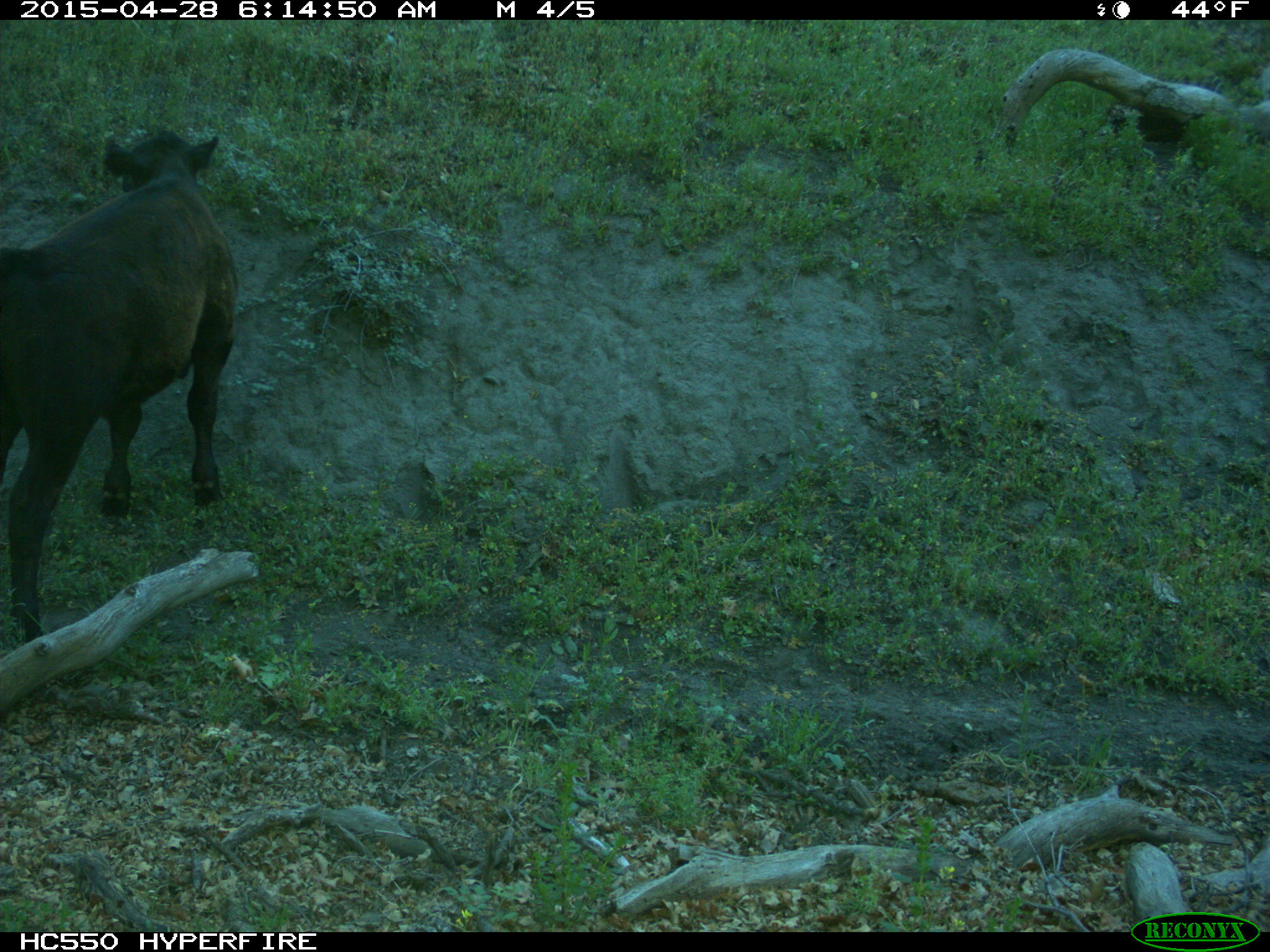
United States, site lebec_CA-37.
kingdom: Animalia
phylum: Chordata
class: Mammalia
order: Artiodactyla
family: Bovidae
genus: Bos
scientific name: Bos taurus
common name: domestic cow